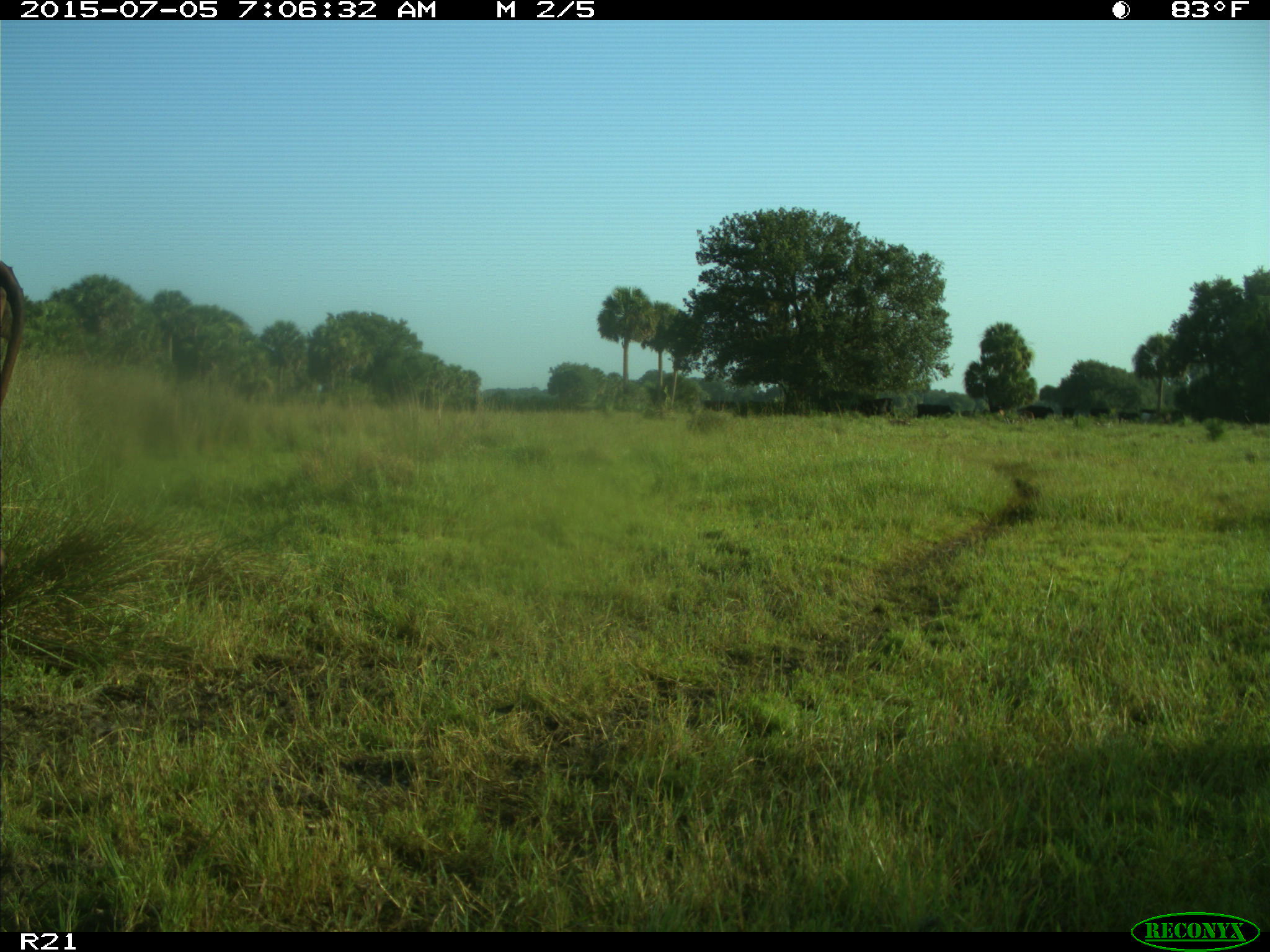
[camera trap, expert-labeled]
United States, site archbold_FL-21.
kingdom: Animalia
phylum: Chordata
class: Mammalia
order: Artiodactyla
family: Bovidae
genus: Bos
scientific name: Bos taurus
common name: domestic cow